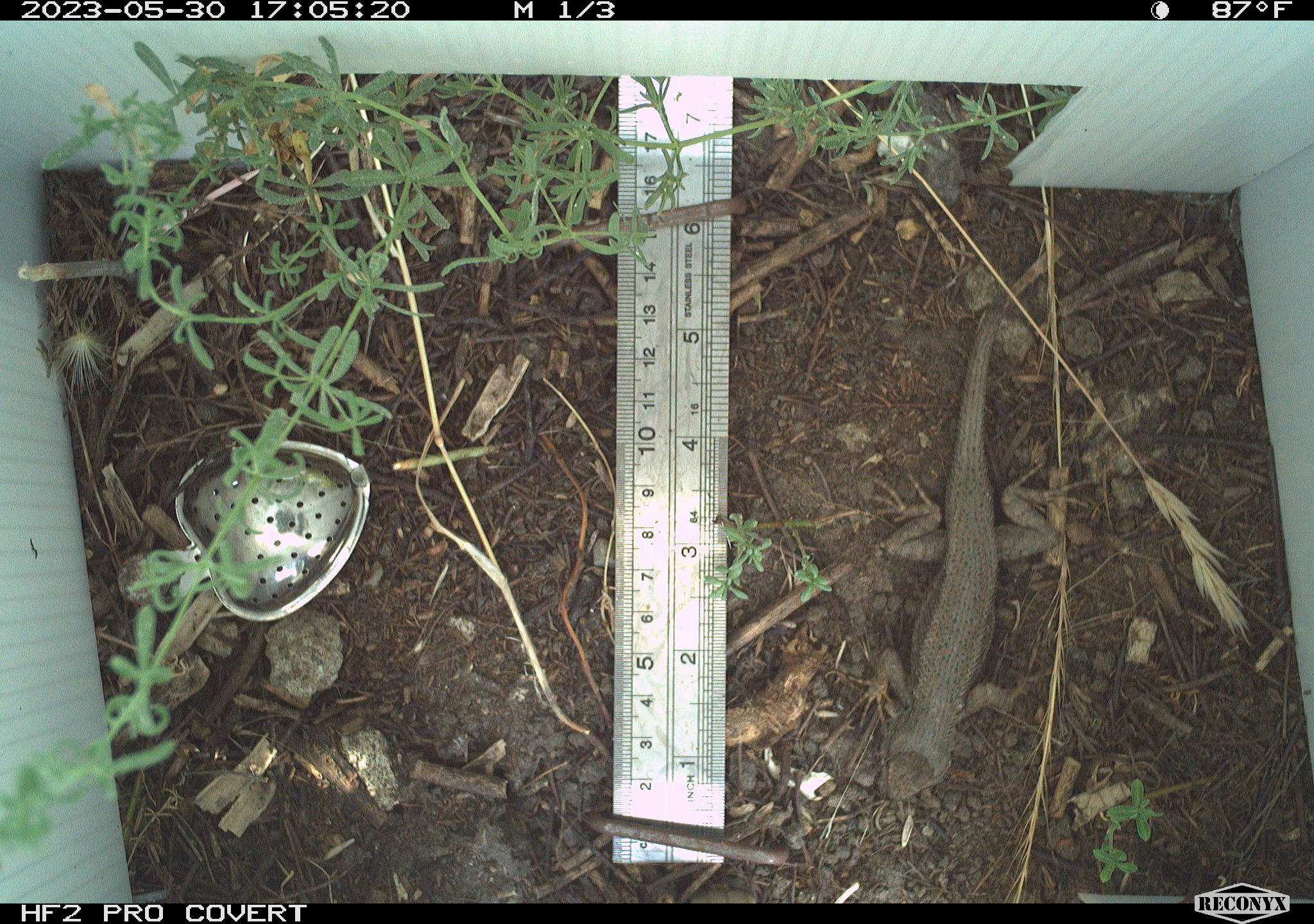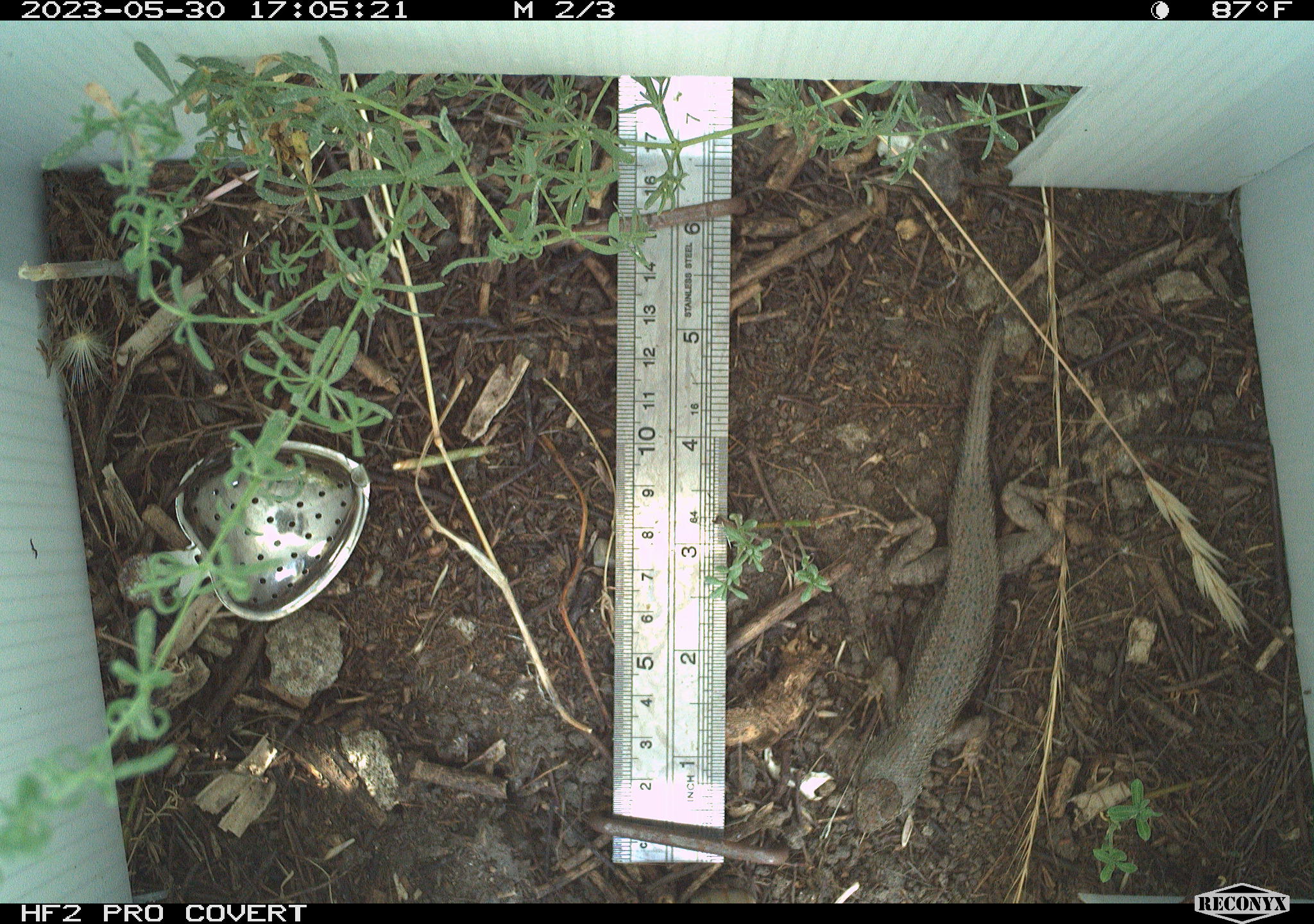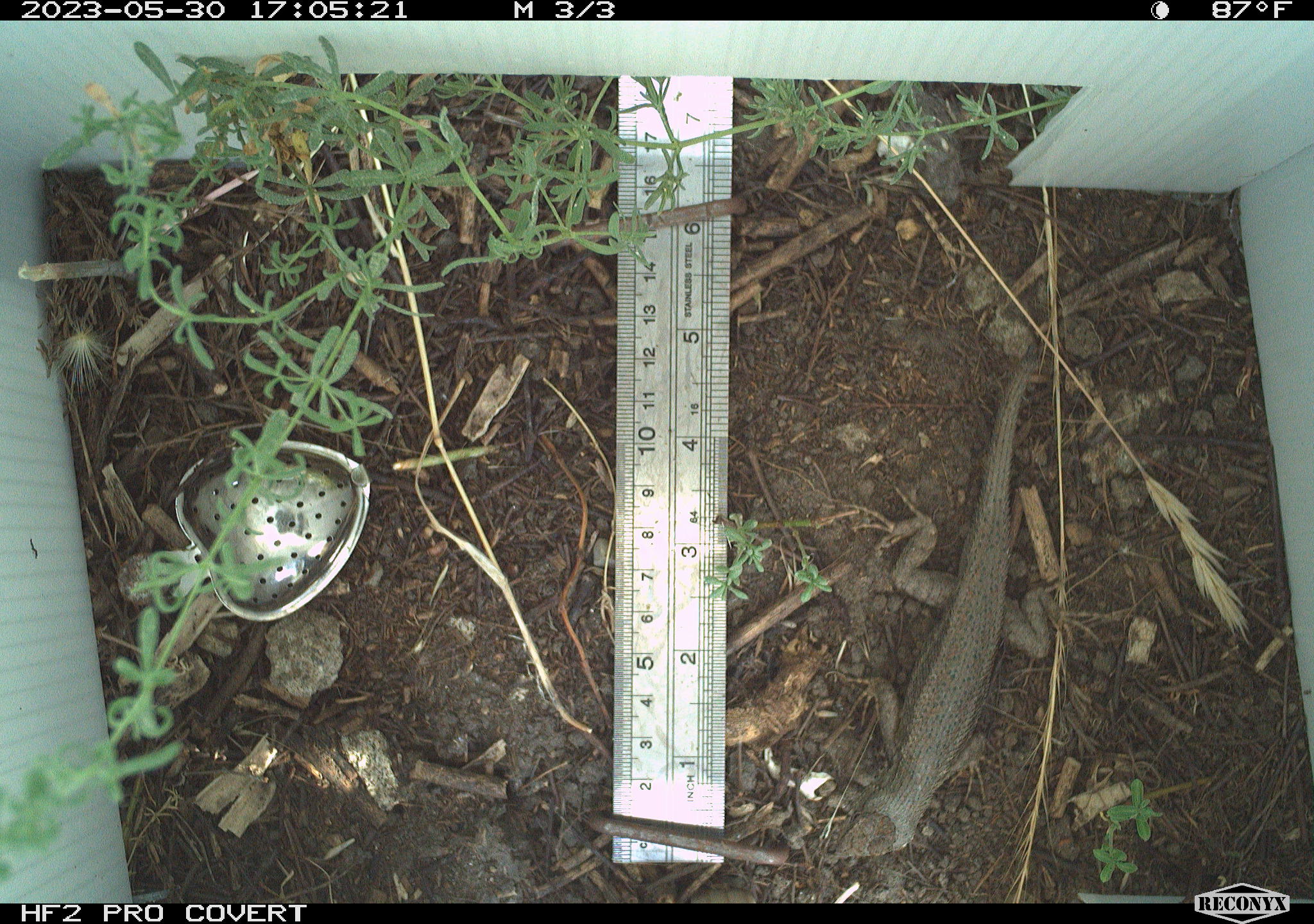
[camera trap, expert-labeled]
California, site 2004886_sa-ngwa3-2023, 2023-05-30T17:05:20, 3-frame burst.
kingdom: Animalia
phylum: Chordata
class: Reptilia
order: Squamata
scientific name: Squamata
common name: lizards and snakes